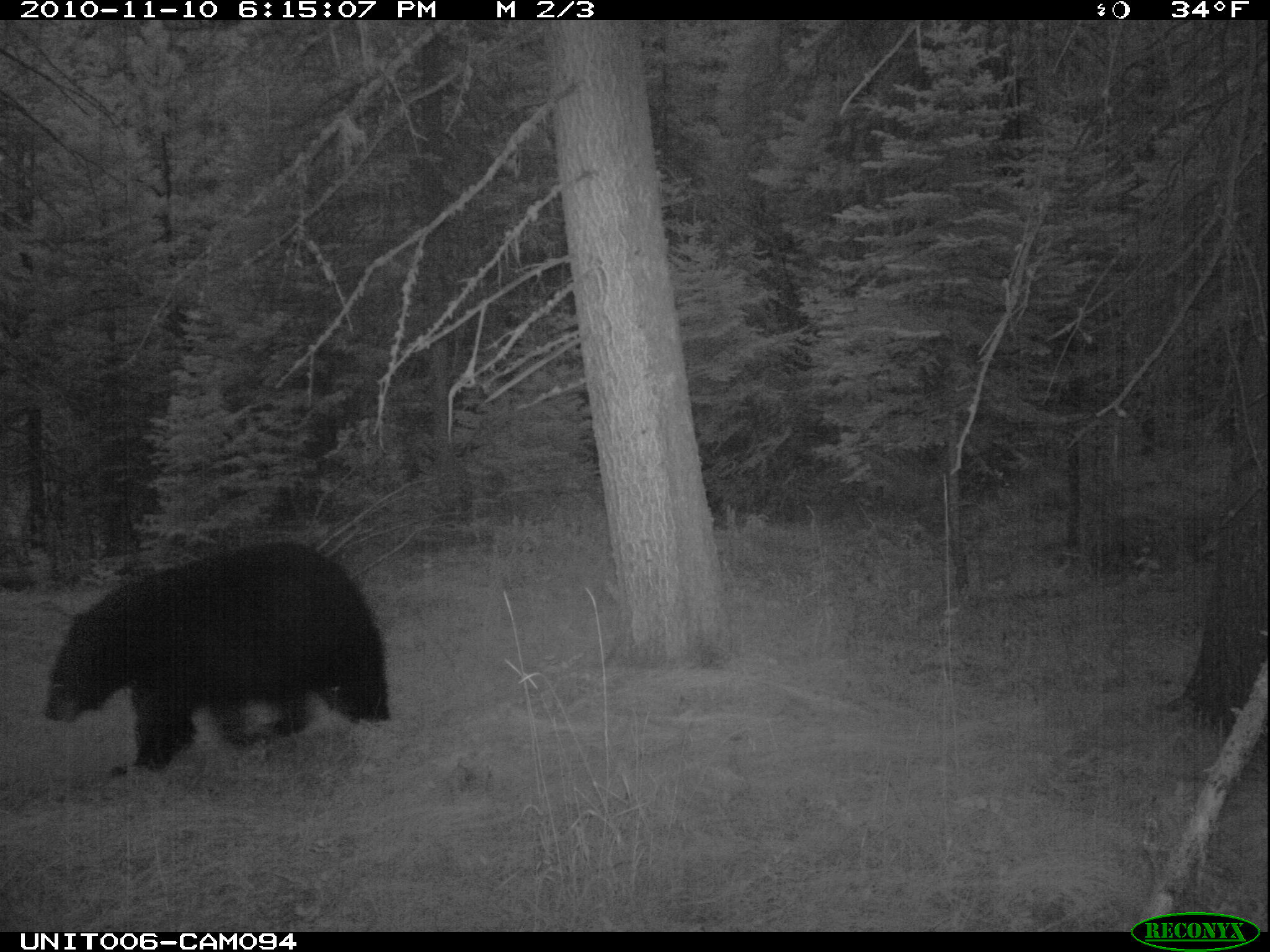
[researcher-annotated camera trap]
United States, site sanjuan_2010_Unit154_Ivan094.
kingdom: Animalia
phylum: Chordata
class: Mammalia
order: Carnivora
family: Ursidae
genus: Ursus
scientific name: Ursus americanus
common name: american black bear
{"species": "Ursus americanus (american black bear)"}